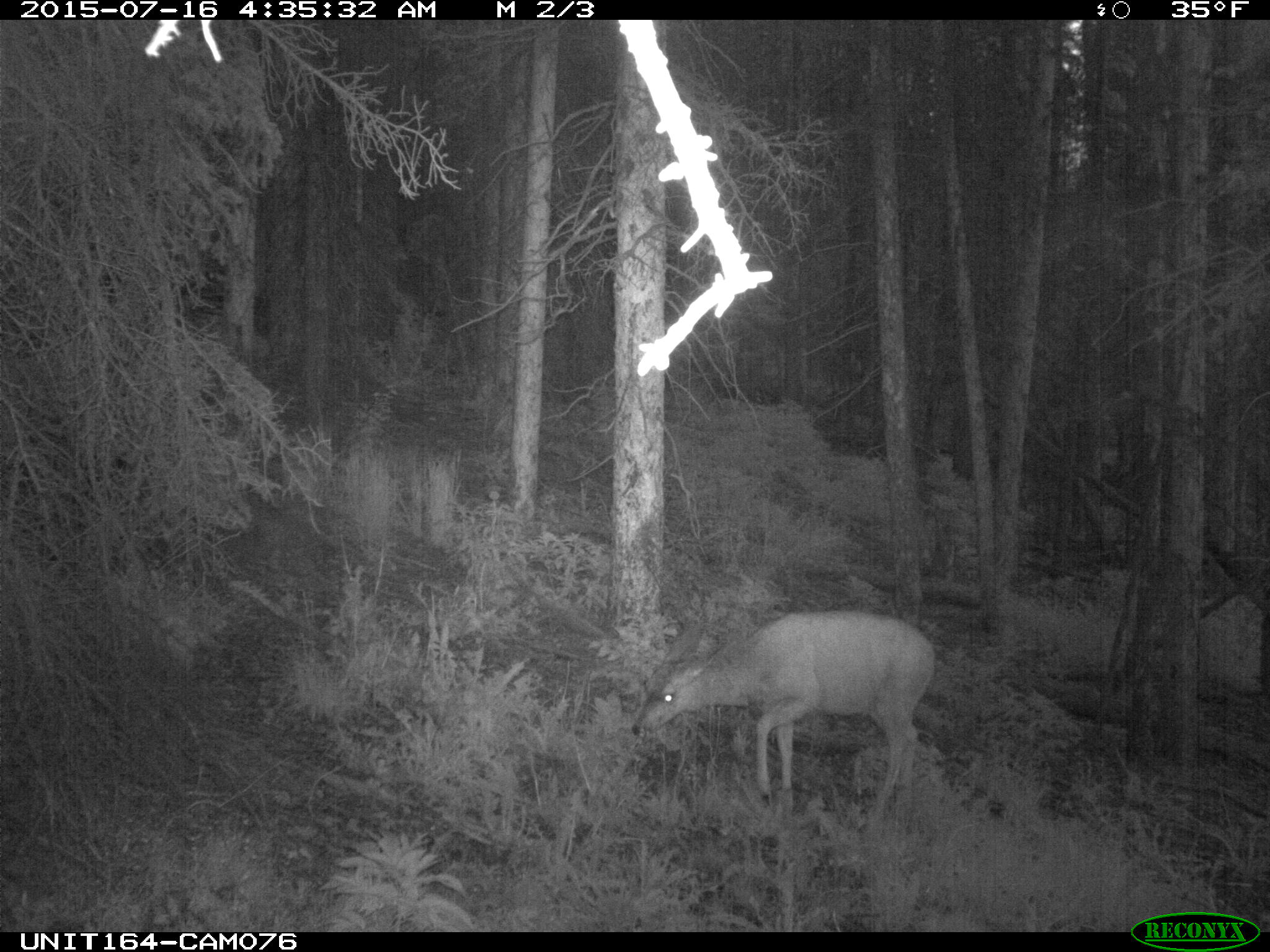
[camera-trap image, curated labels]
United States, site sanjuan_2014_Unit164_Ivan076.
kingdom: Animalia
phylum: Chordata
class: Mammalia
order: Artiodactyla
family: Cervidae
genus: Odocoileus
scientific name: Odocoileus hemionus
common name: mule deer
Odocoileus hemionus (mule deer).